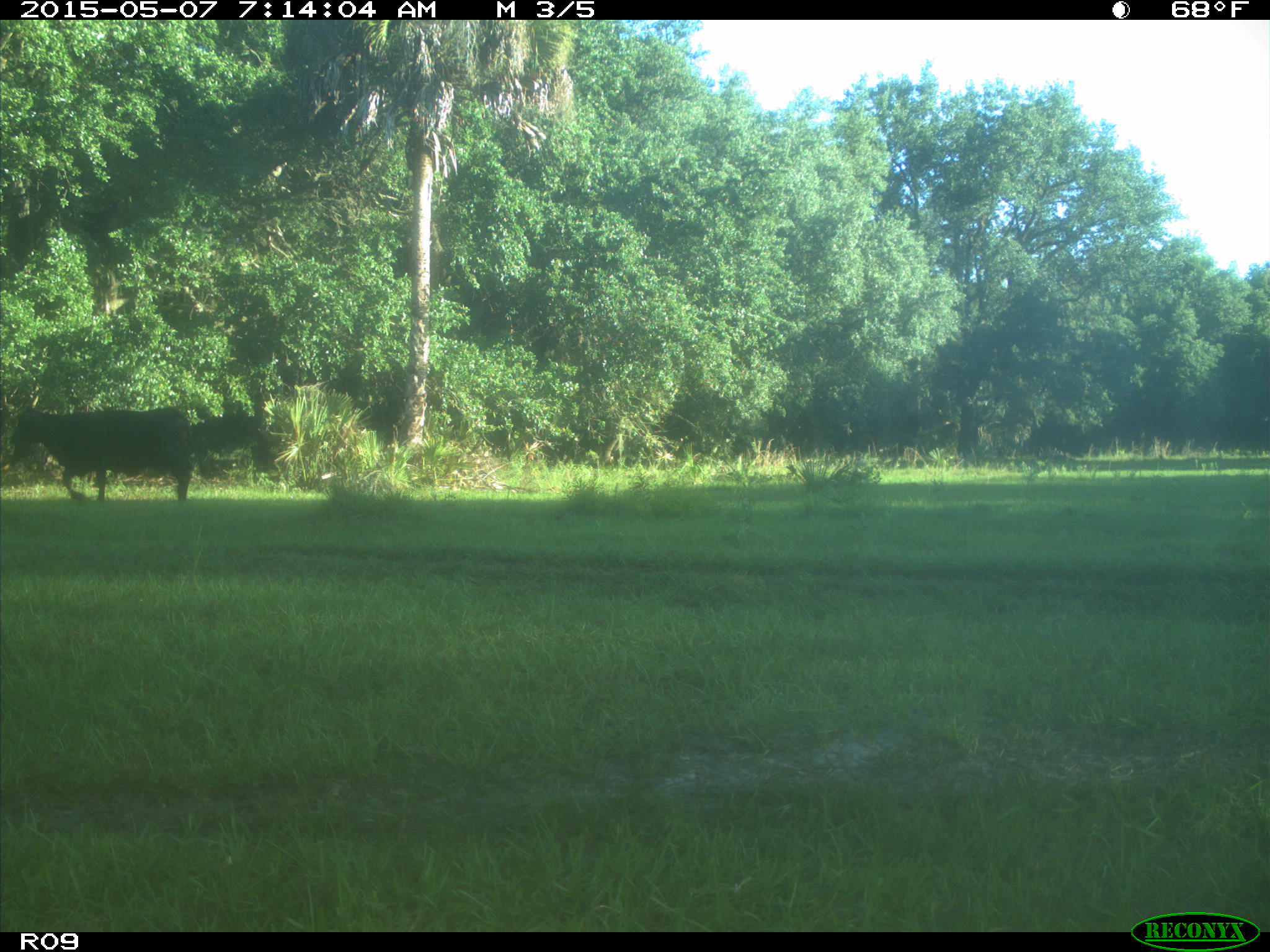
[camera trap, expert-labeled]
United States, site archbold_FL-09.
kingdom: Animalia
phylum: Chordata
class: Mammalia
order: Artiodactyla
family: Bovidae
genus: Bos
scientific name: Bos taurus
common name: domestic cow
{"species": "Bos taurus (domestic cow)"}